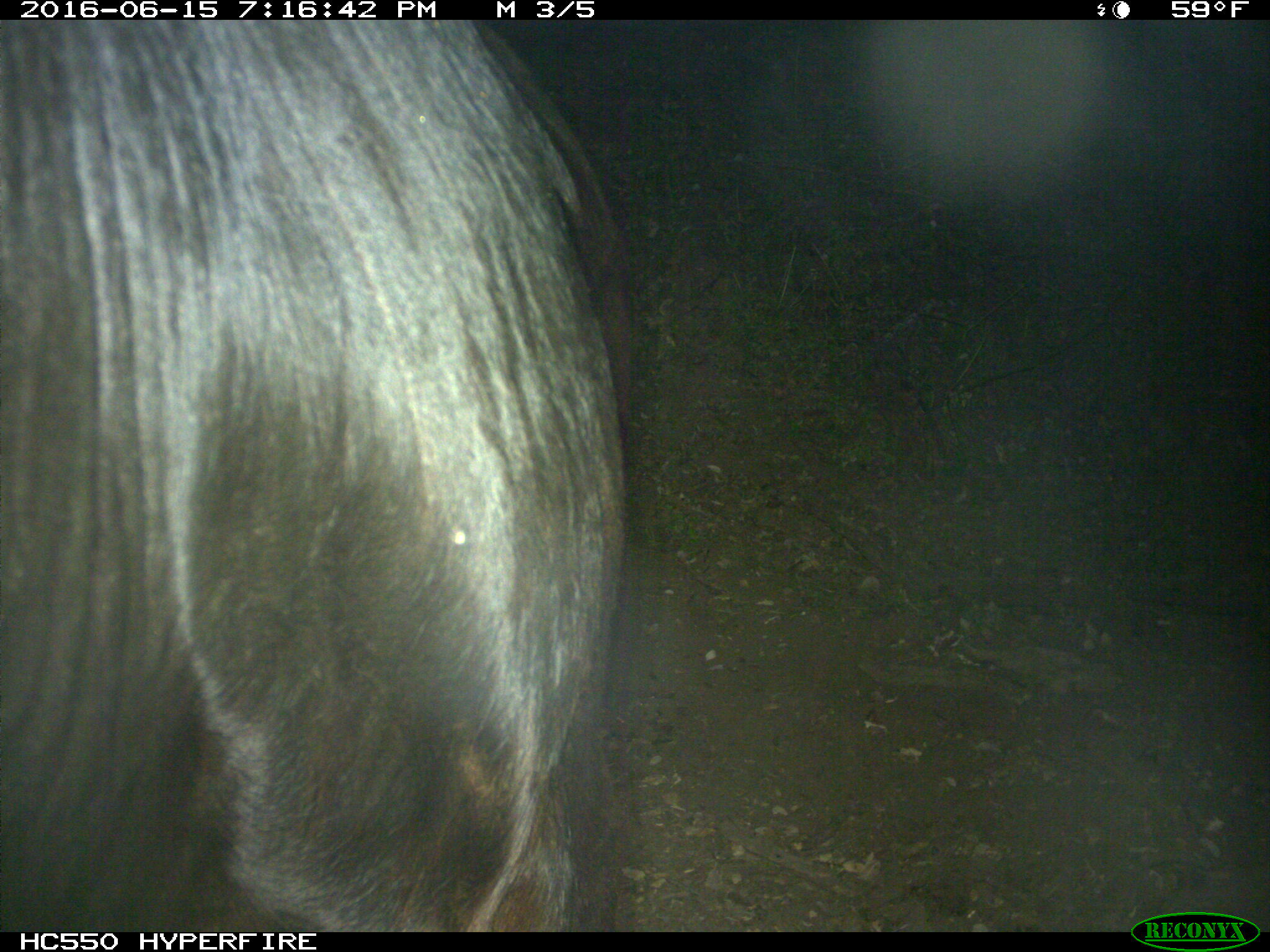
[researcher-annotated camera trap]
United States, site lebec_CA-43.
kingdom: Animalia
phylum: Chordata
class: Mammalia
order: Artiodactyla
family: Bovidae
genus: Bos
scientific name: Bos taurus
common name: domestic cow